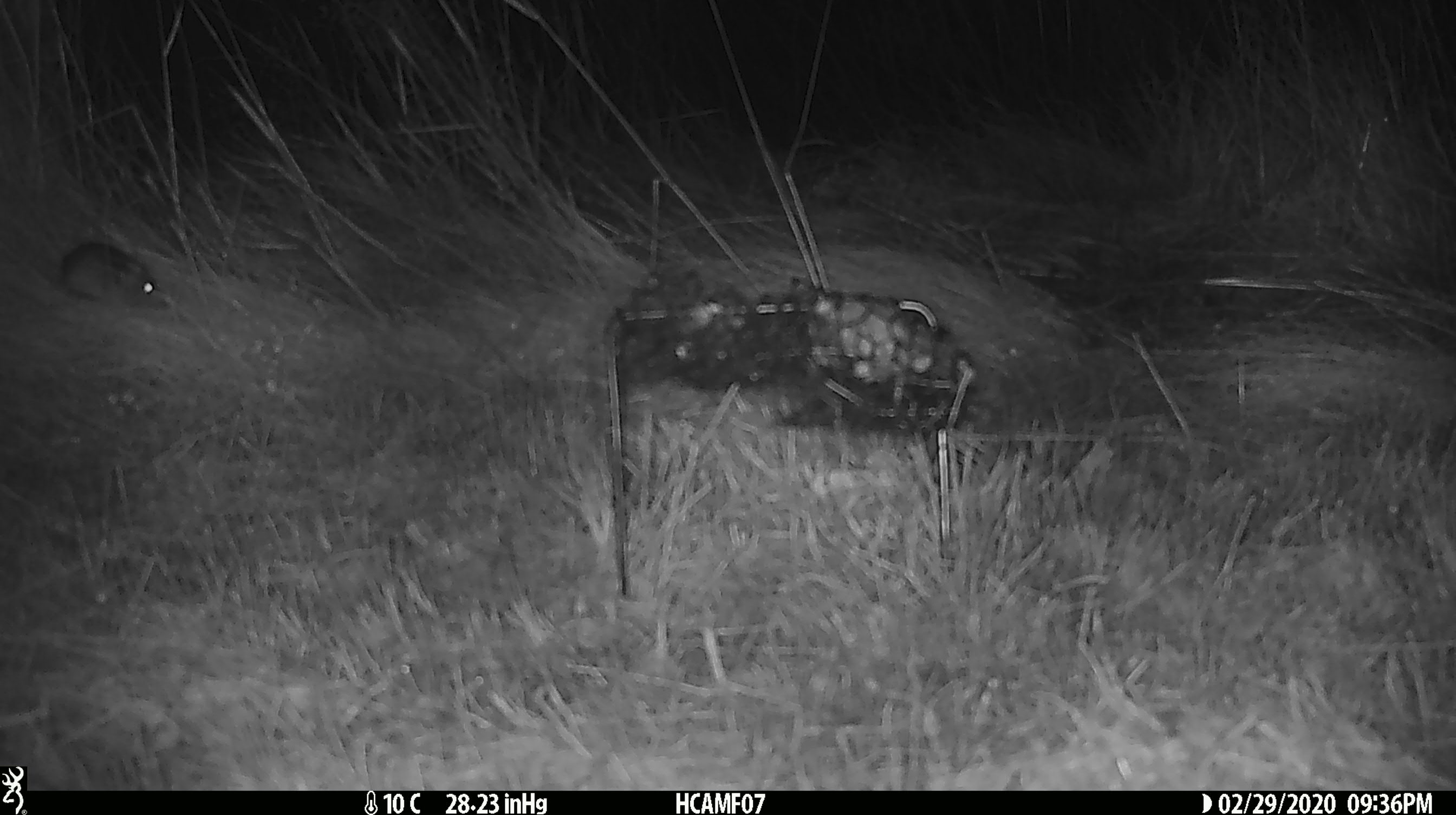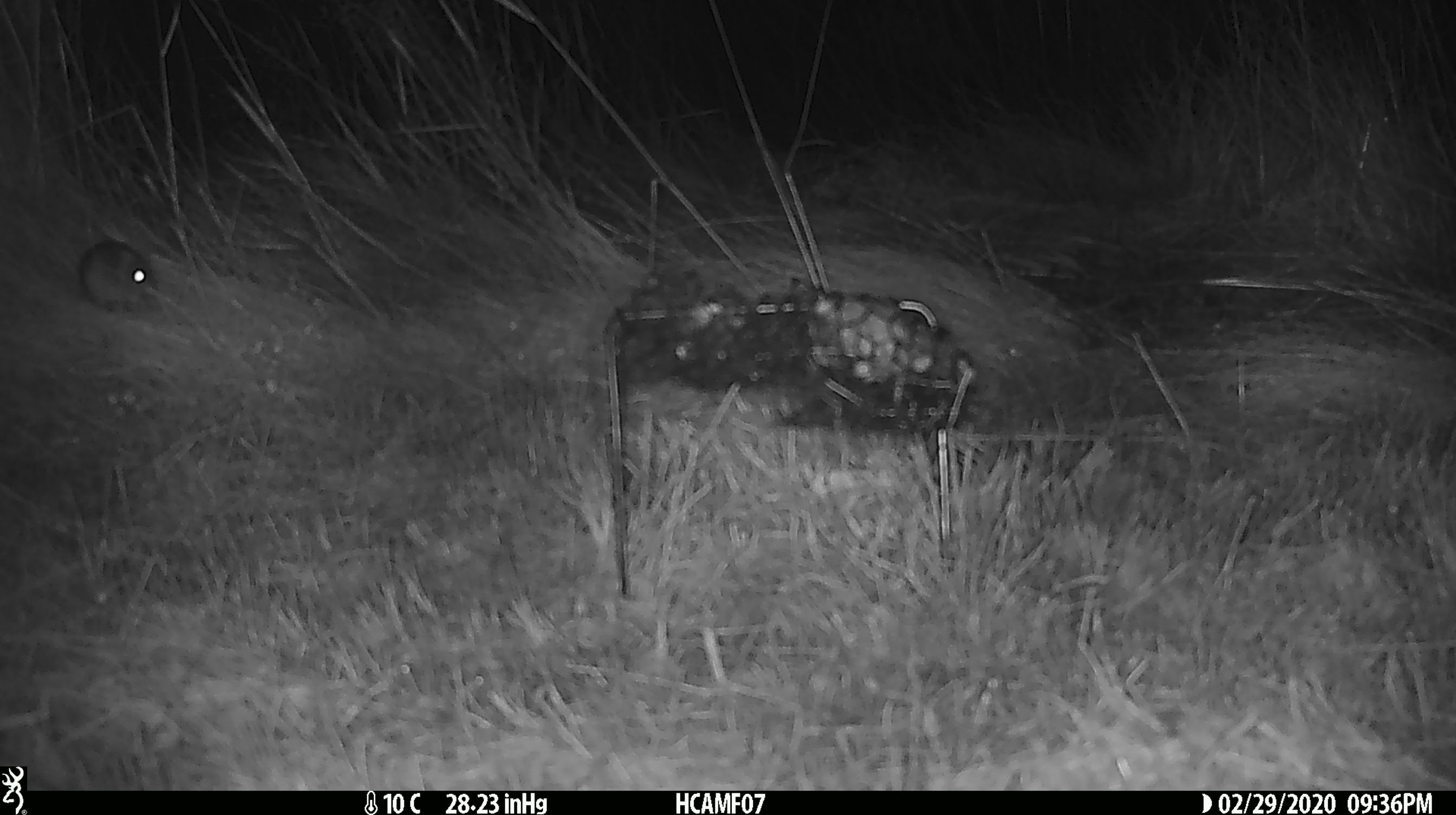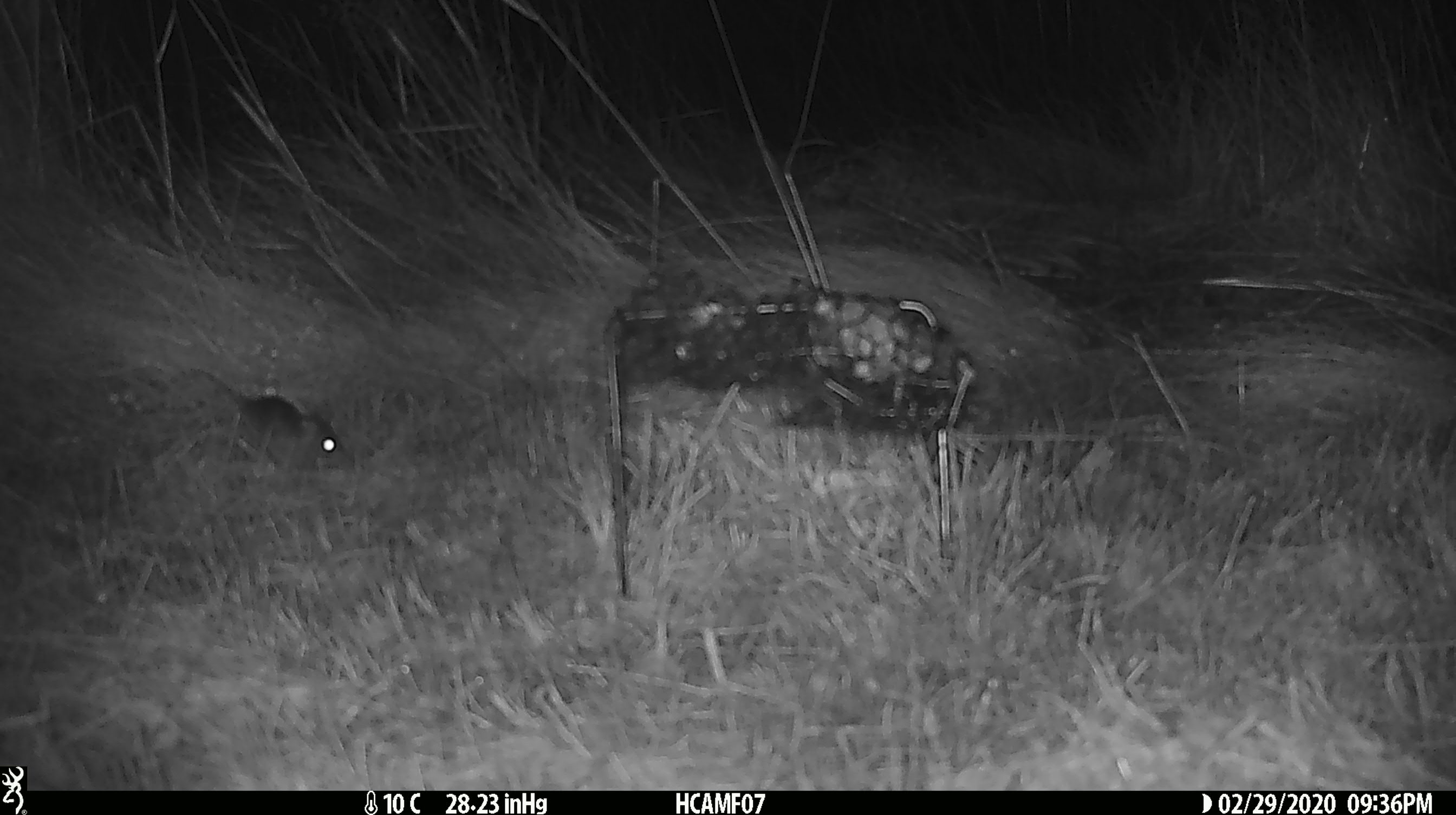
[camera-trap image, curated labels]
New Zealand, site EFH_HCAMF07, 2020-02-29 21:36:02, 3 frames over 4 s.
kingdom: Animalia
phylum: Chordata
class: Mammalia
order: Rodentia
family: Muridae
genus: Mus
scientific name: Mus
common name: mouse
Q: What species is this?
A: Mouse (Mus).